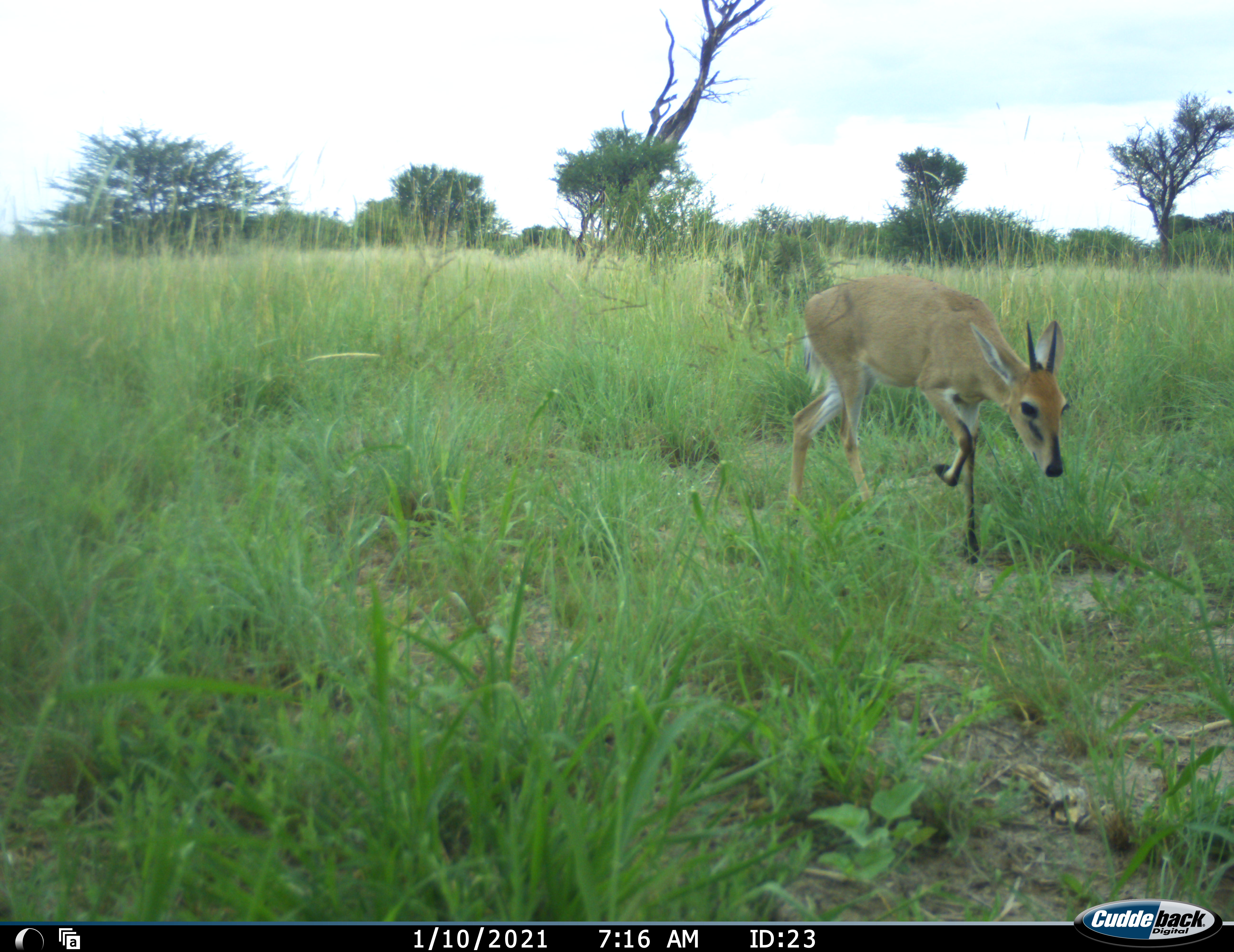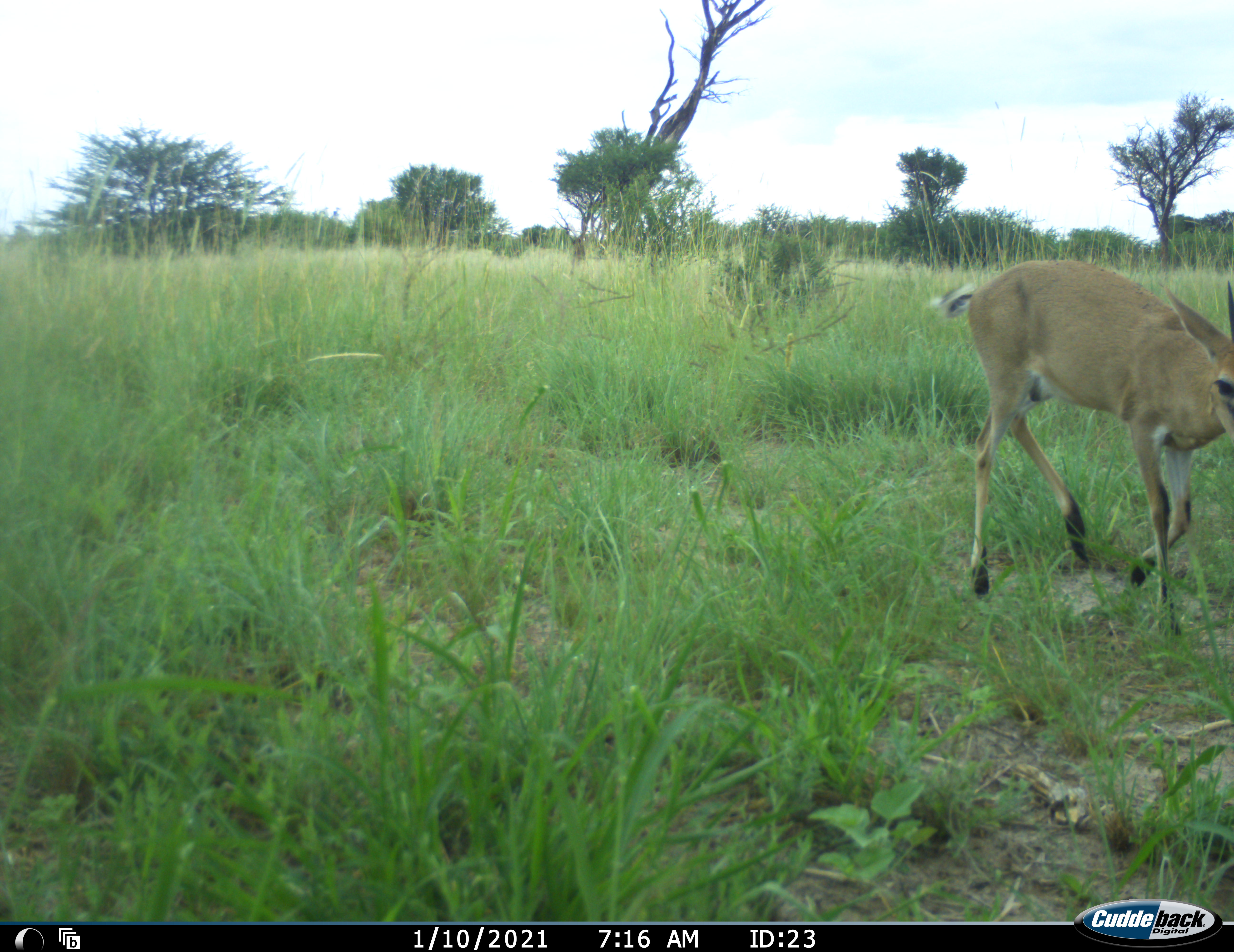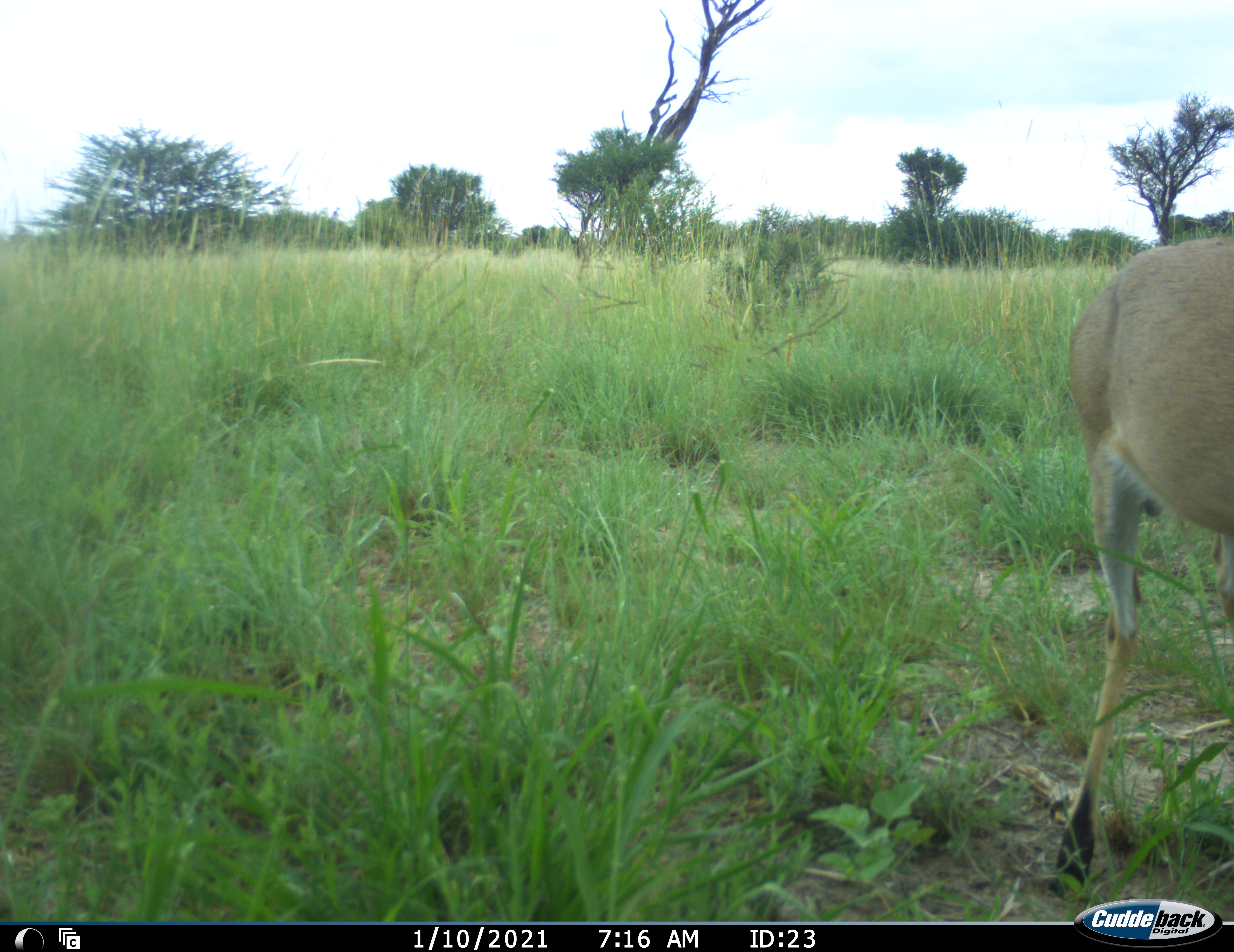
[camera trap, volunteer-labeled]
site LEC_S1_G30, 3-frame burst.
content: unidentified animal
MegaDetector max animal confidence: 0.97